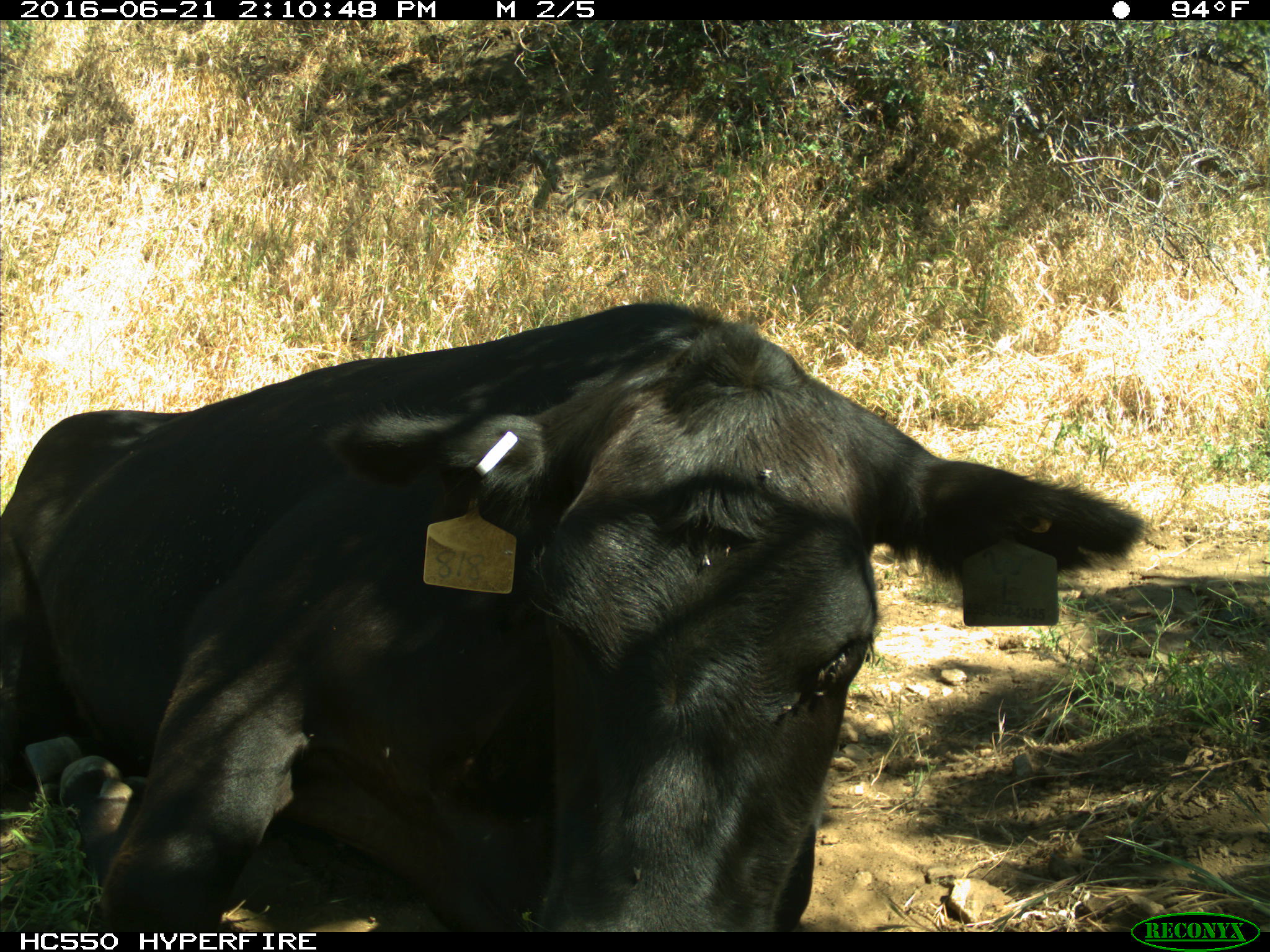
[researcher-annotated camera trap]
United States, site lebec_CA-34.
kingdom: Animalia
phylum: Chordata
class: Mammalia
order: Artiodactyla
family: Bovidae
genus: Bos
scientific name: Bos taurus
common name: domestic cow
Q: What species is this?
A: Bos taurus (domestic cow).